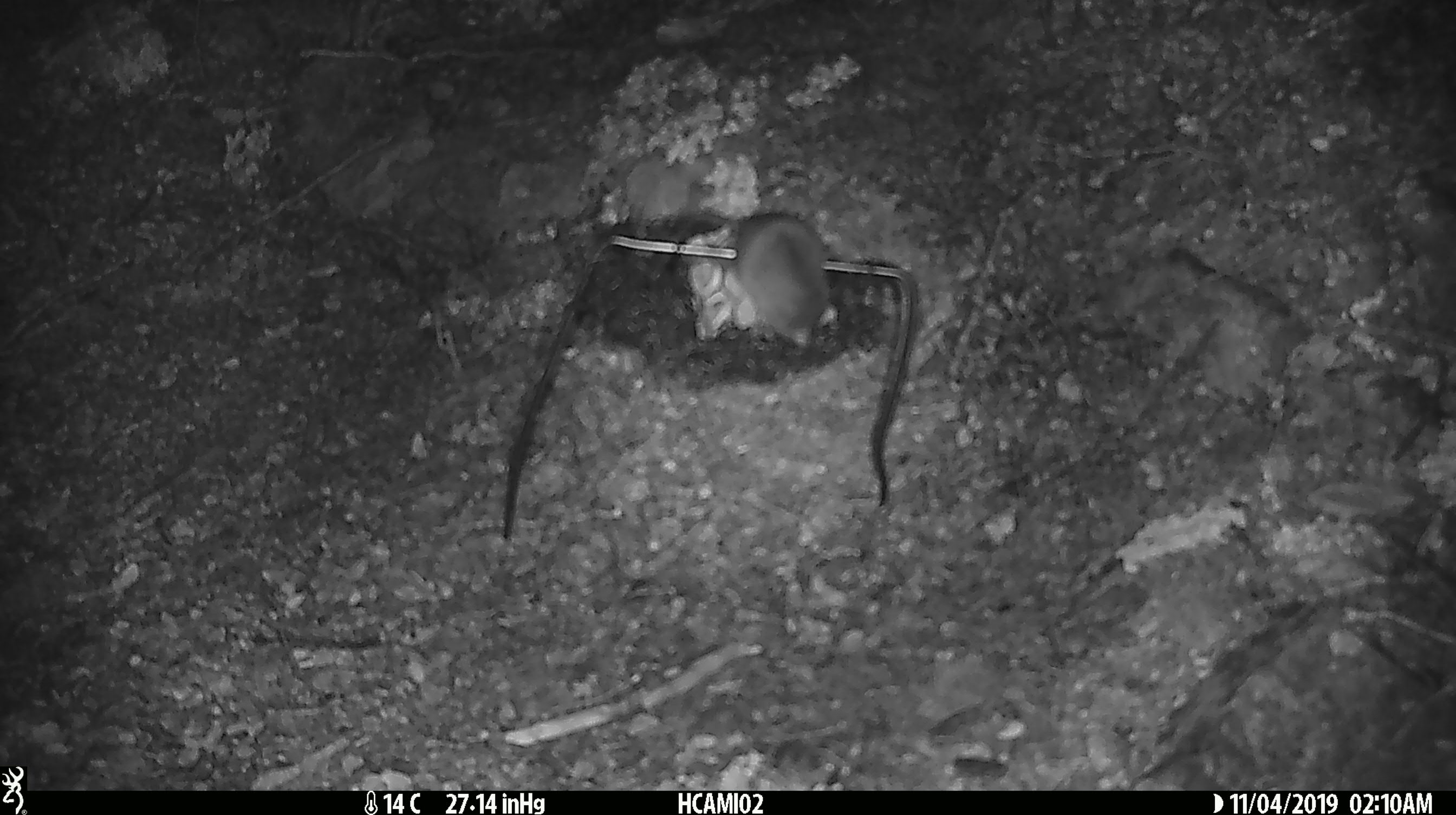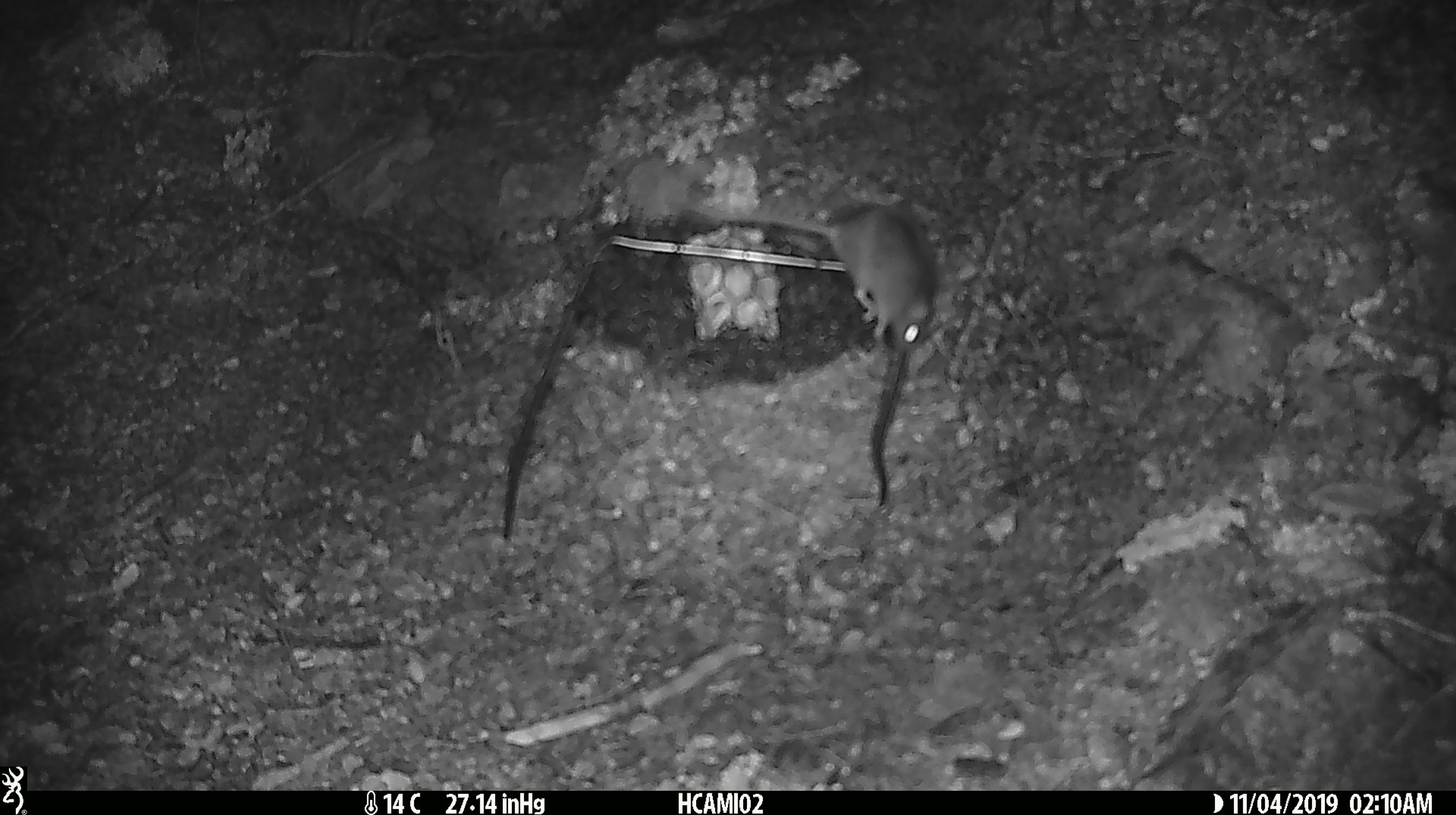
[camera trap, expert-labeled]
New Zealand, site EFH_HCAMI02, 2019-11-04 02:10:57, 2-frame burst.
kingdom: Animalia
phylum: Chordata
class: Mammalia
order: Rodentia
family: Muridae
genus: Mus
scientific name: Mus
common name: mouse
Mouse (Mus).